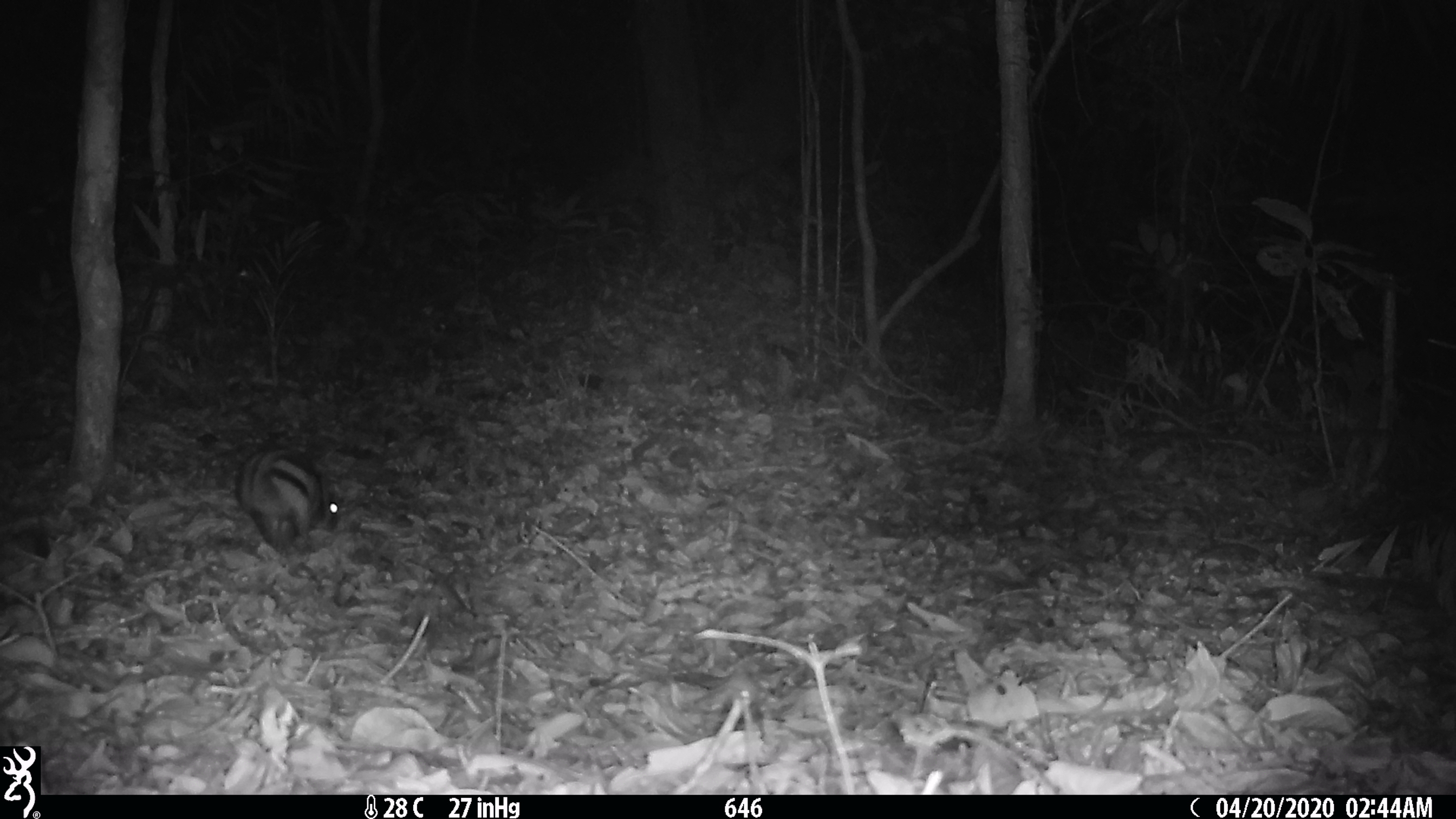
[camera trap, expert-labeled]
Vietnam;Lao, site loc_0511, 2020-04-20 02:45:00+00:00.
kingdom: Animalia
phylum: Chordata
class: Mammalia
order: Lagomorpha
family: Leporidae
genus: Nesolagus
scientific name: Nesolagus timminsi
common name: annamite striped rabbit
Annamite striped rabbit (Nesolagus timminsi). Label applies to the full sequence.